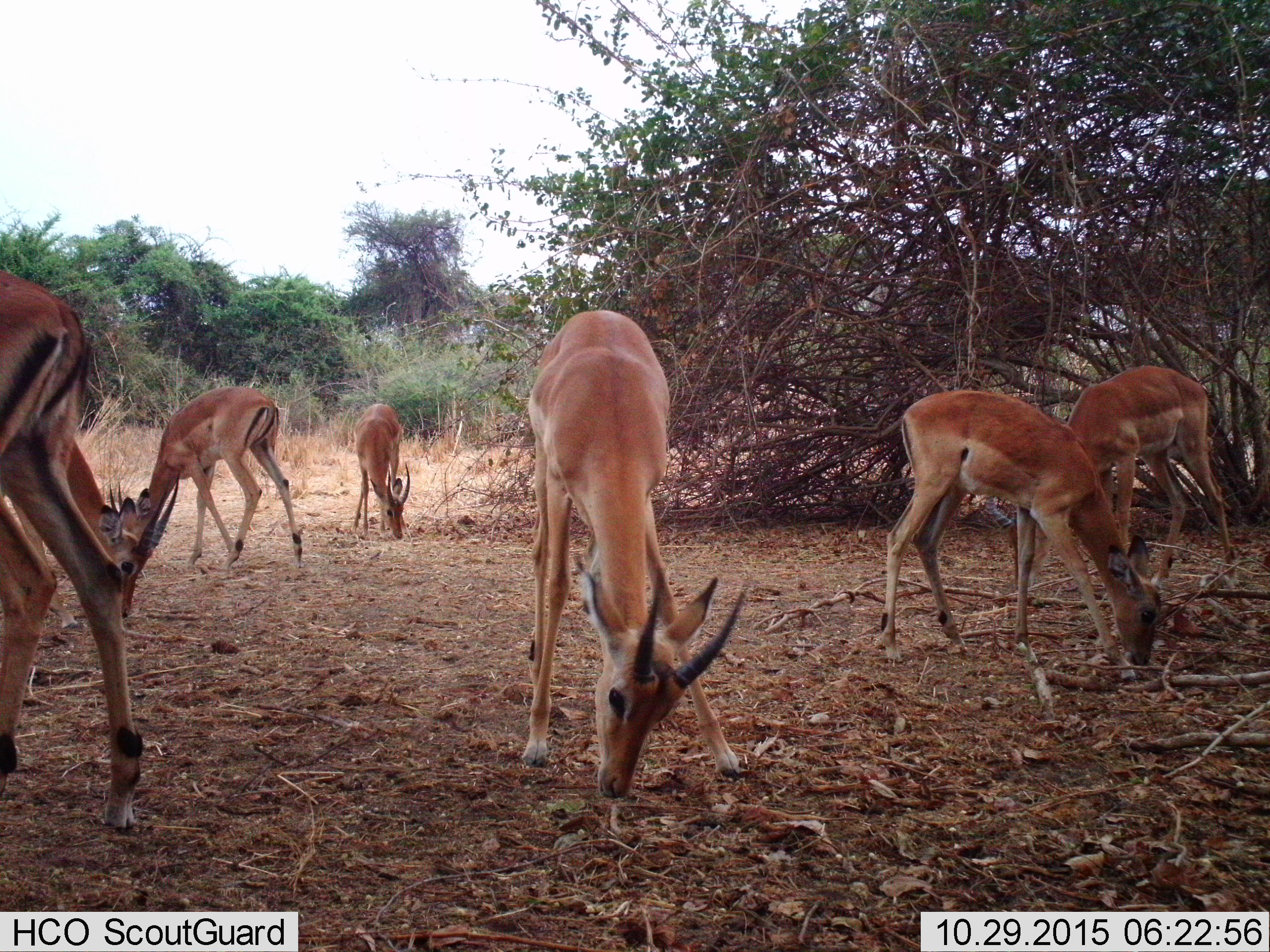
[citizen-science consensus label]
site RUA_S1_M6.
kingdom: Animalia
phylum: Chordata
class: Mammalia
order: Artiodactyla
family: Bovidae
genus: Aepyceros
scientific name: Aepyceros melampus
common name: impala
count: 7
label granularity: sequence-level